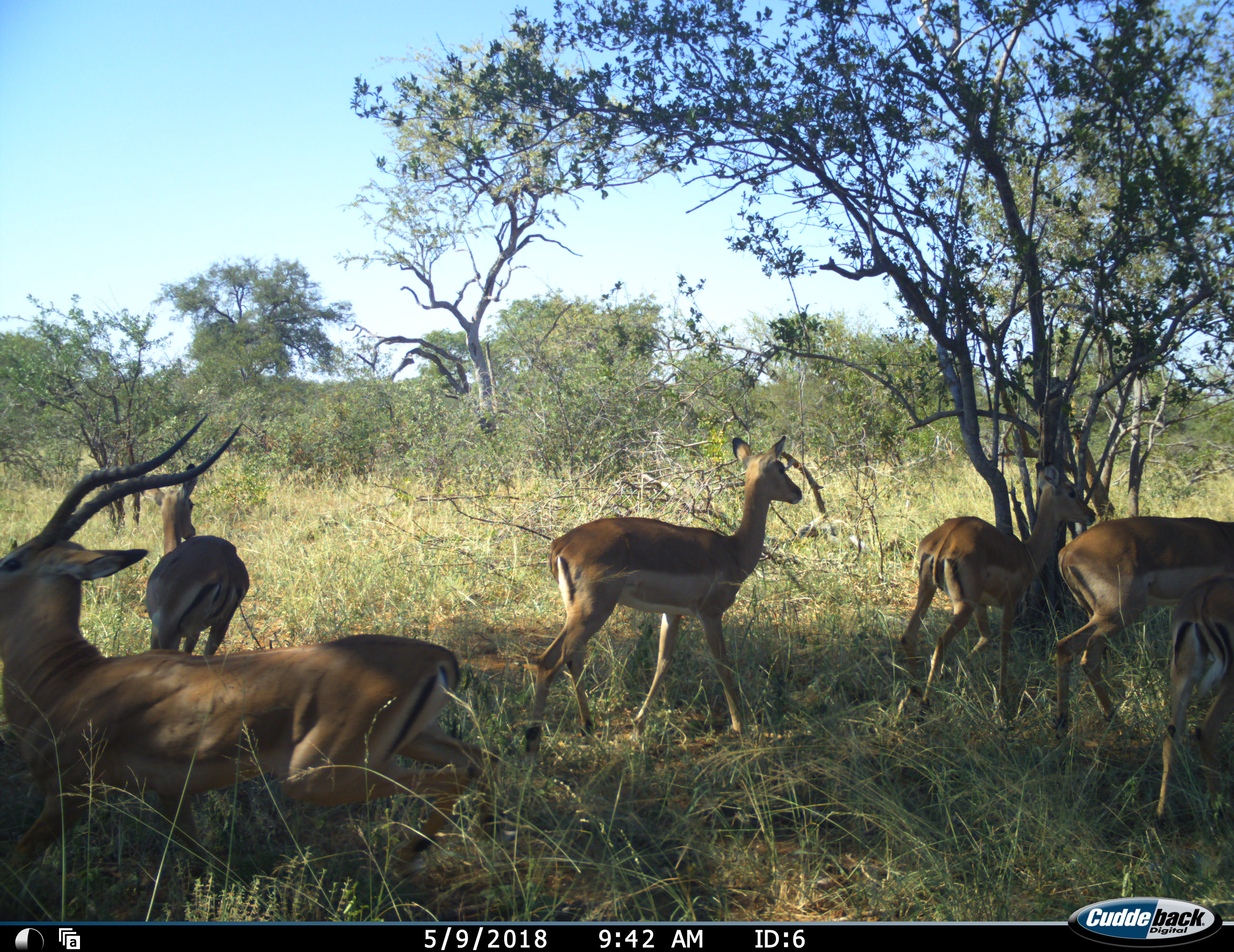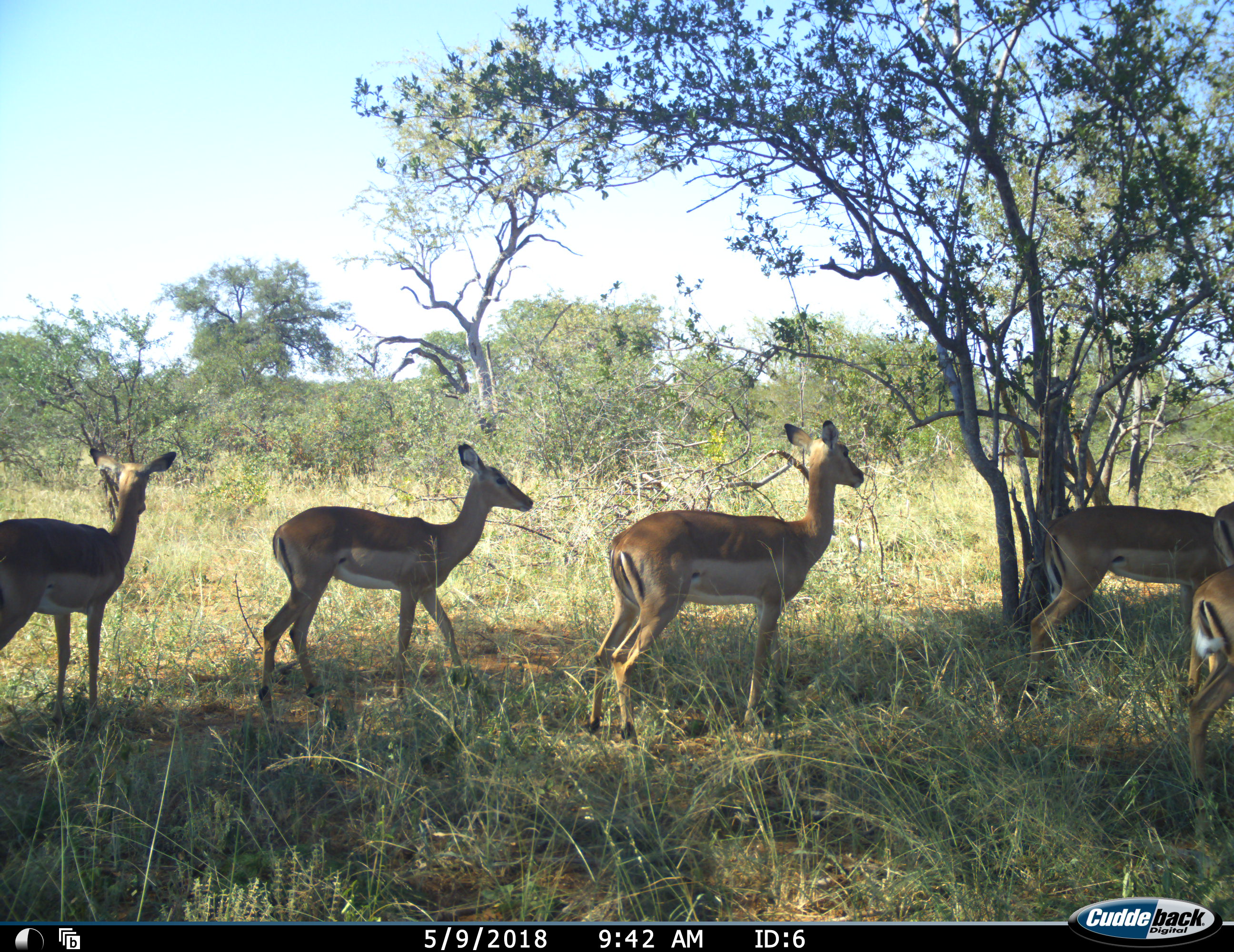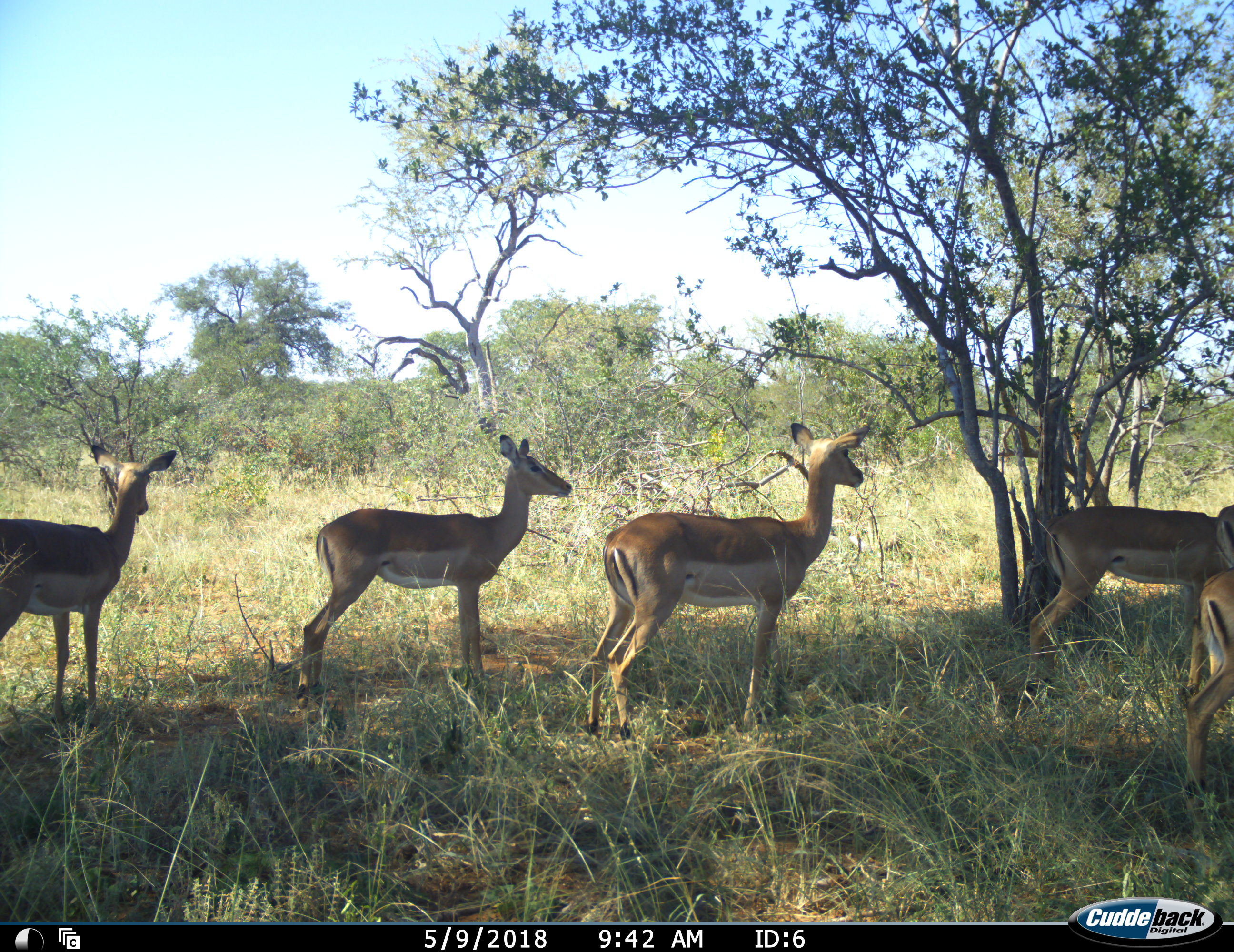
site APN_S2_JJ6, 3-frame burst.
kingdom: Animalia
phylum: Chordata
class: Mammalia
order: Artiodactyla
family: Bovidae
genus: Aepyceros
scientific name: Aepyceros melampus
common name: impala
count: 6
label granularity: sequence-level